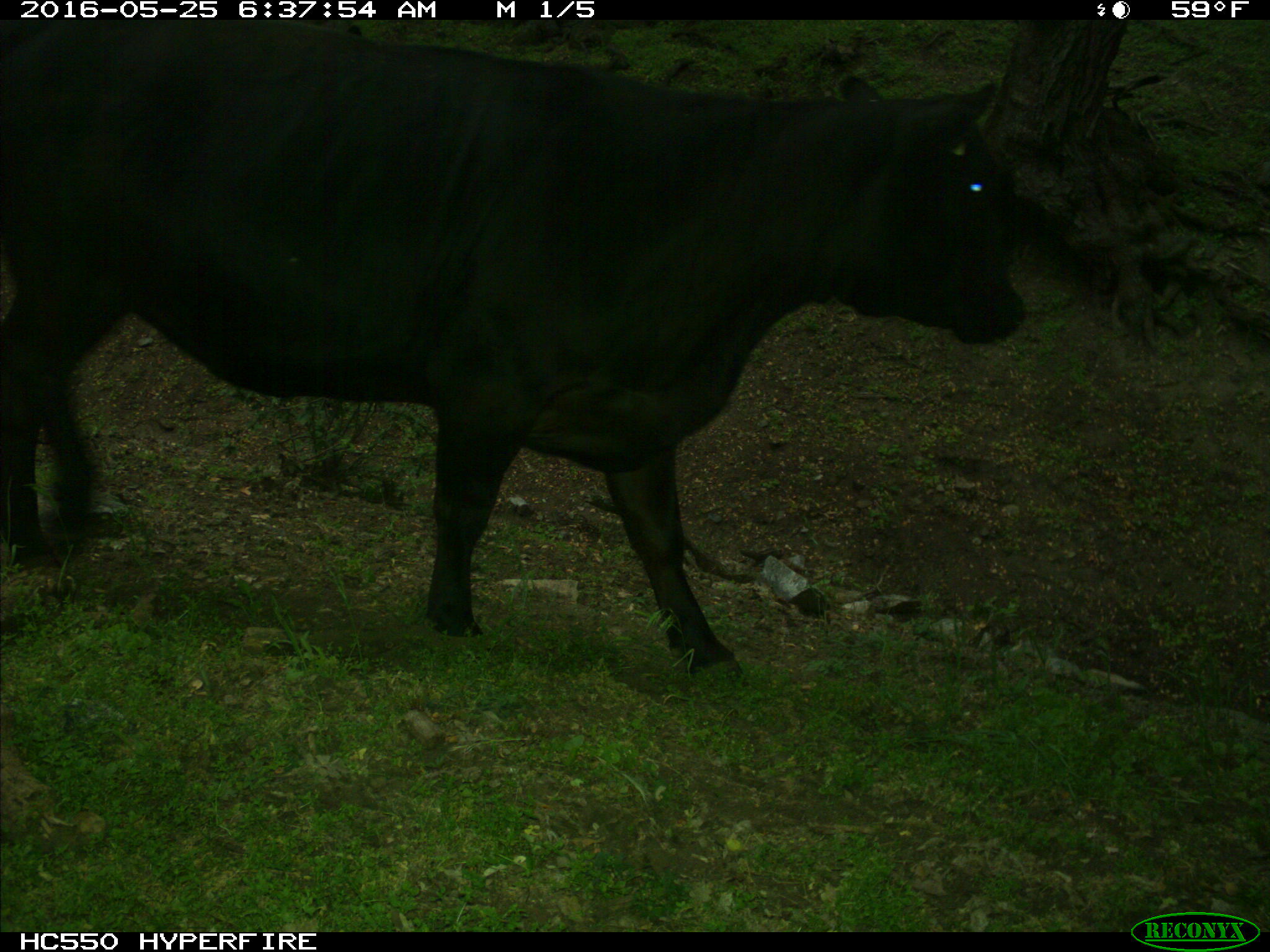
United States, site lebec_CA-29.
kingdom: Animalia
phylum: Chordata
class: Mammalia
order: Artiodactyla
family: Bovidae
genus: Bos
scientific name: Bos taurus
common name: domestic cow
Bos taurus (domestic cow).